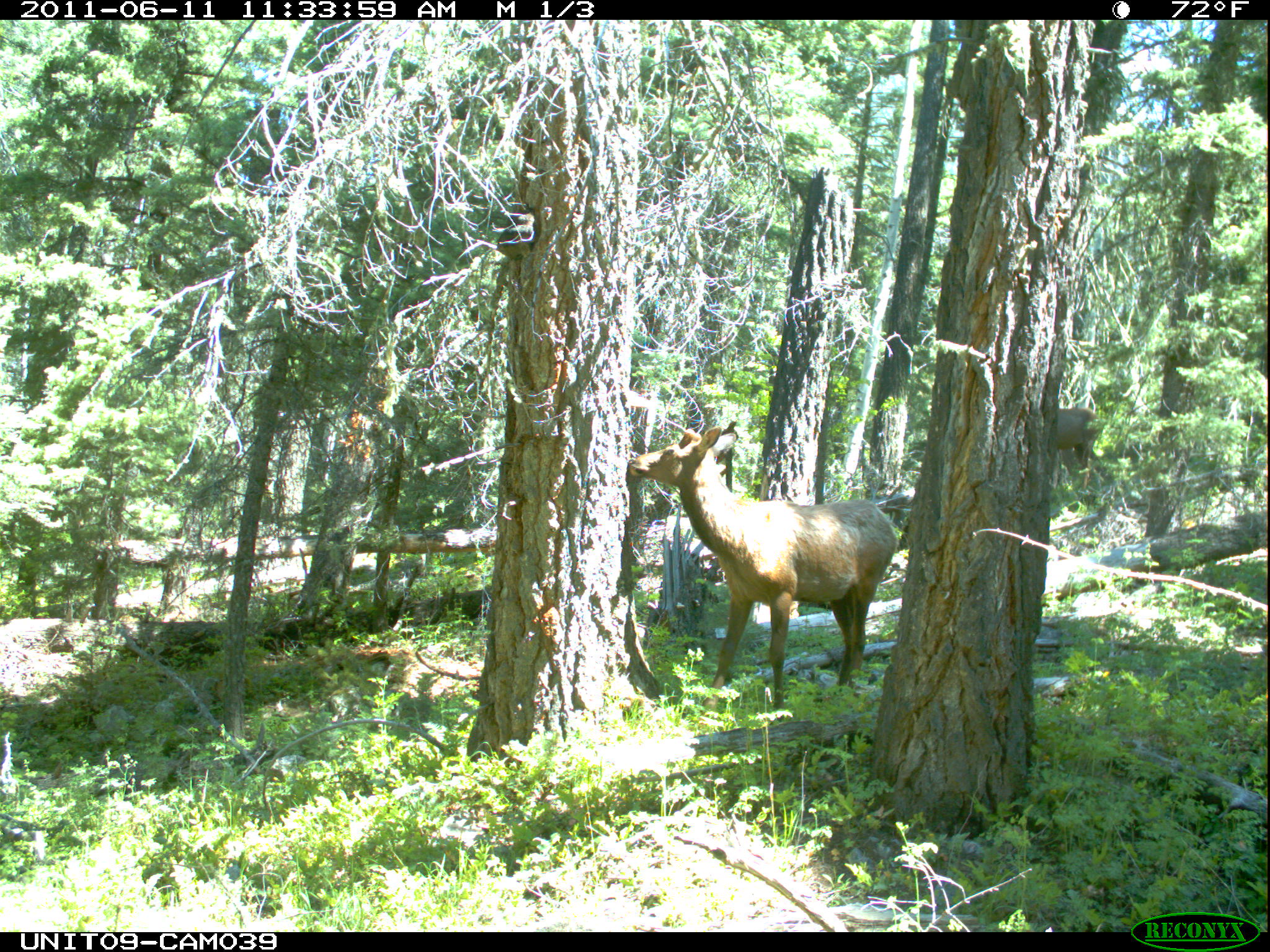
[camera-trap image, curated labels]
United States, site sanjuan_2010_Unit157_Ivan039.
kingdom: Animalia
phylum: Chordata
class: Mammalia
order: Artiodactyla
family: Cervidae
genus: Cervus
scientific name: Cervus elaphus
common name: red deer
Cervus elaphus (red deer).